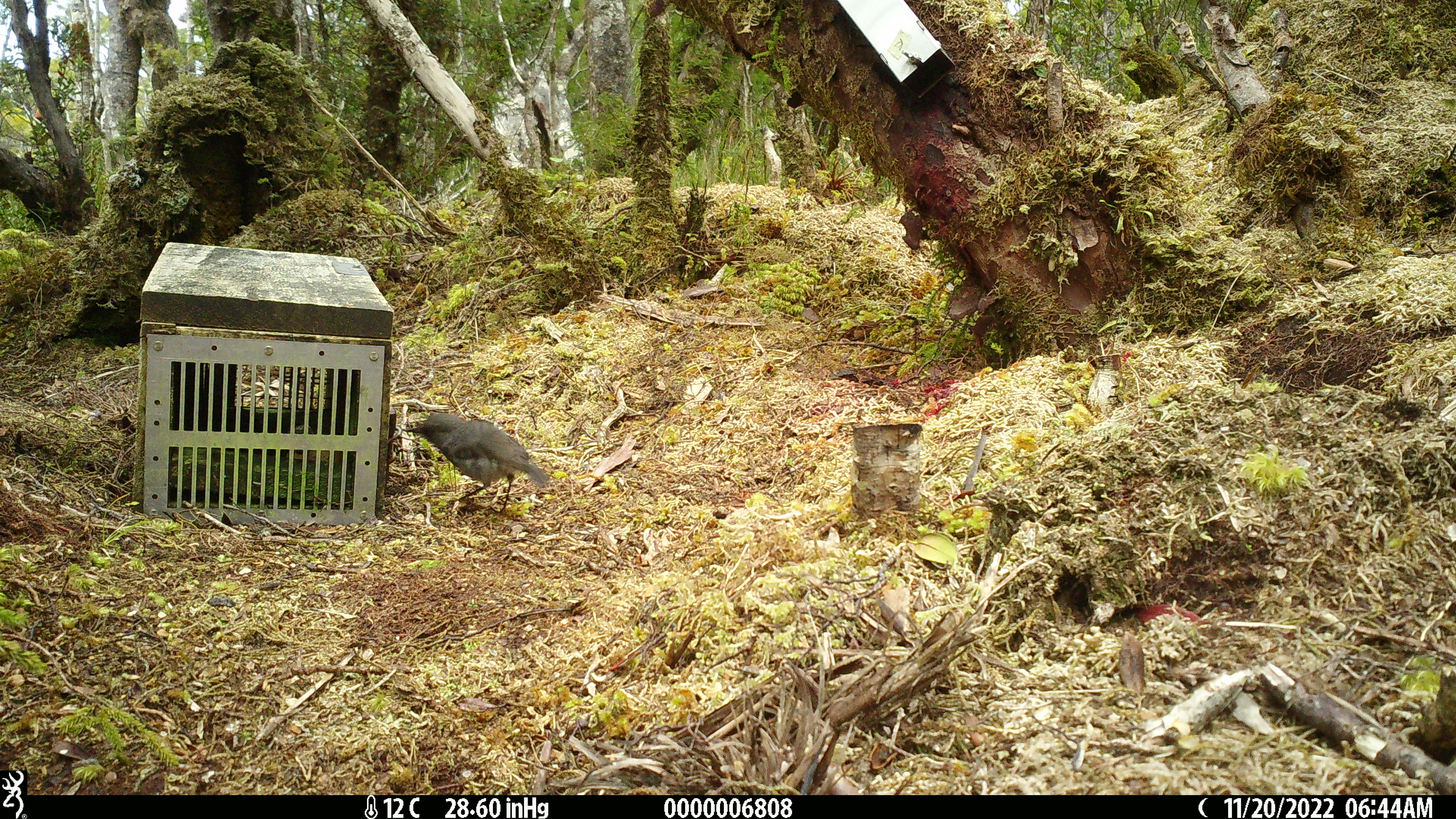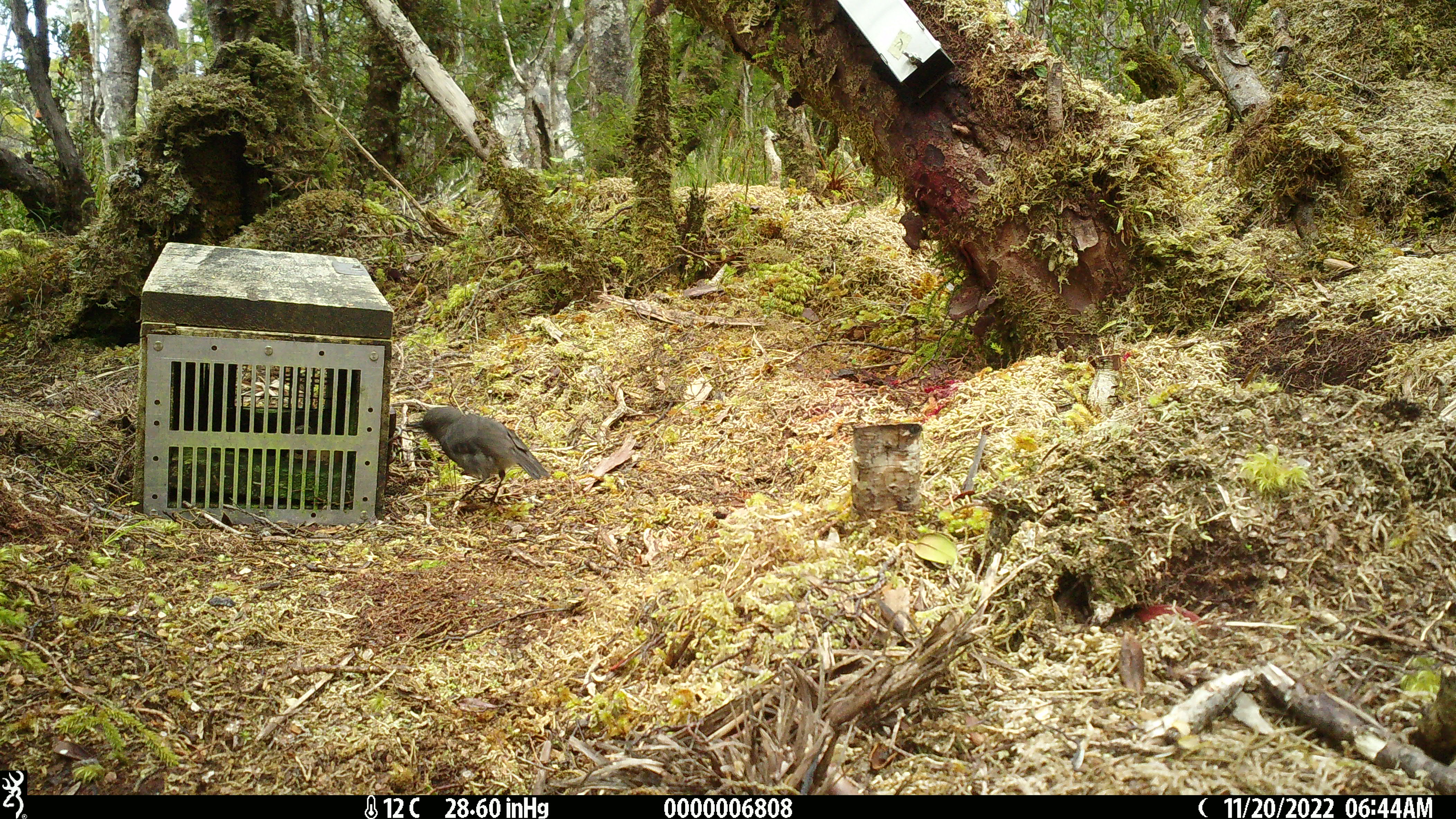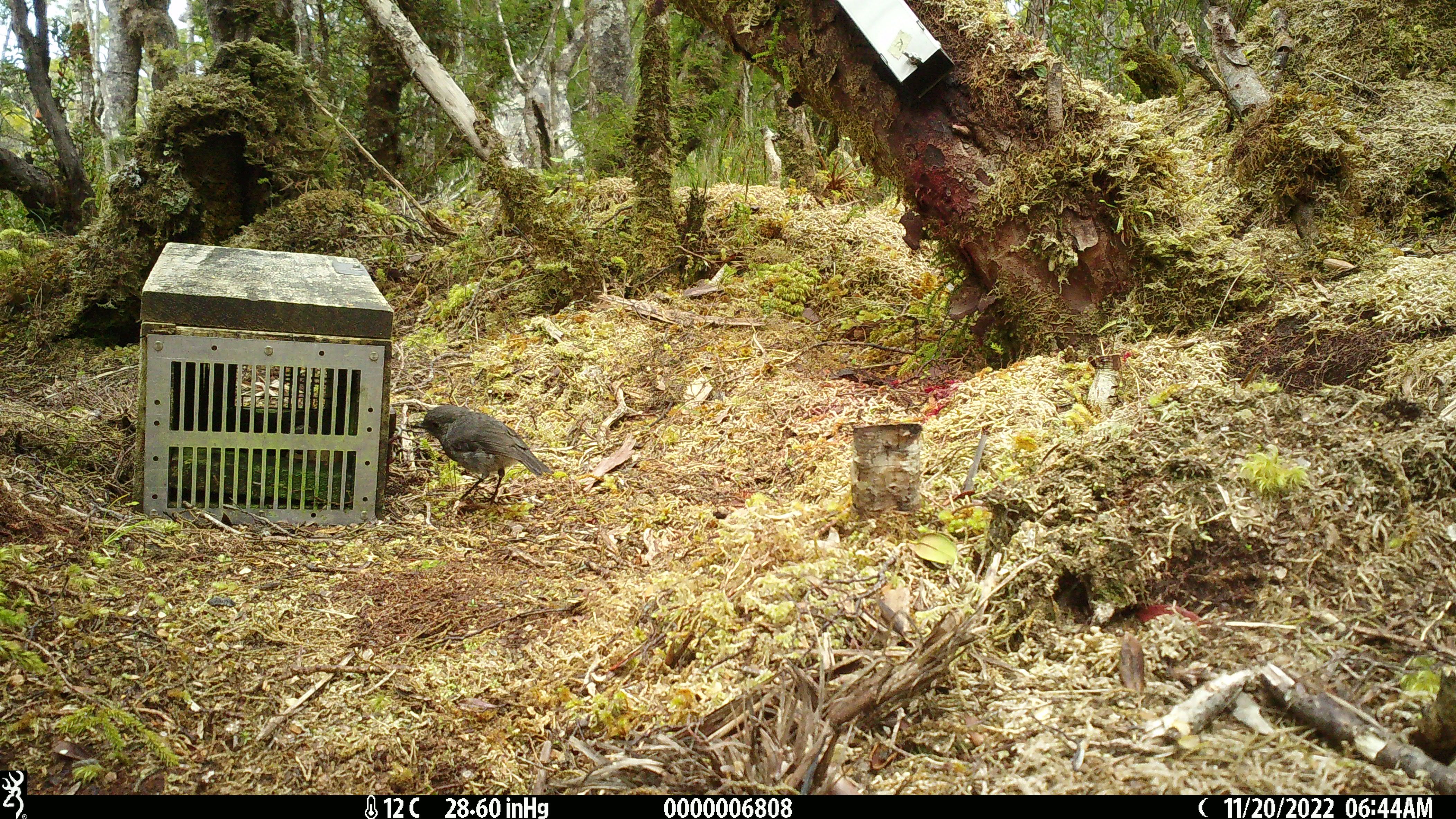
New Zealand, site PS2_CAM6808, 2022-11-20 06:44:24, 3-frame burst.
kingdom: Animalia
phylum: Chordata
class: Aves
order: Passeriformes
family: Petroicidae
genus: Petroica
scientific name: Petroica australis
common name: new zealand robin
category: robin